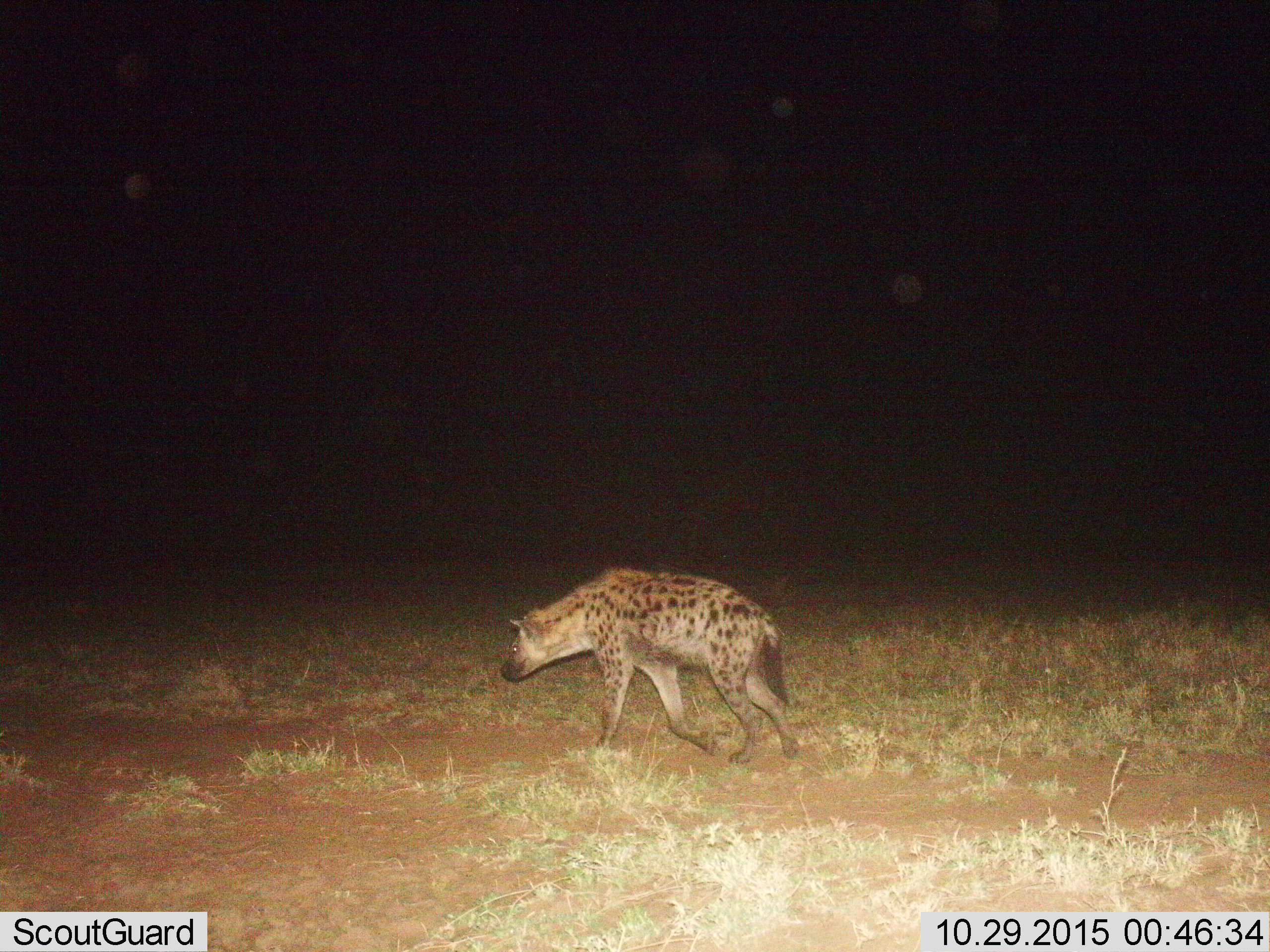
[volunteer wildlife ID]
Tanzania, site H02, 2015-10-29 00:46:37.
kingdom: Animalia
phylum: Chordata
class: Mammalia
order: Carnivora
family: Hyaenidae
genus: Crocuta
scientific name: Crocuta crocuta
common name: spotted hyena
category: hyenaspotted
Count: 1.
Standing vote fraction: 0%.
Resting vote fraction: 0%.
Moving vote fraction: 100%.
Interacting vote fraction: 0%.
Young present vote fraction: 0%.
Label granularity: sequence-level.